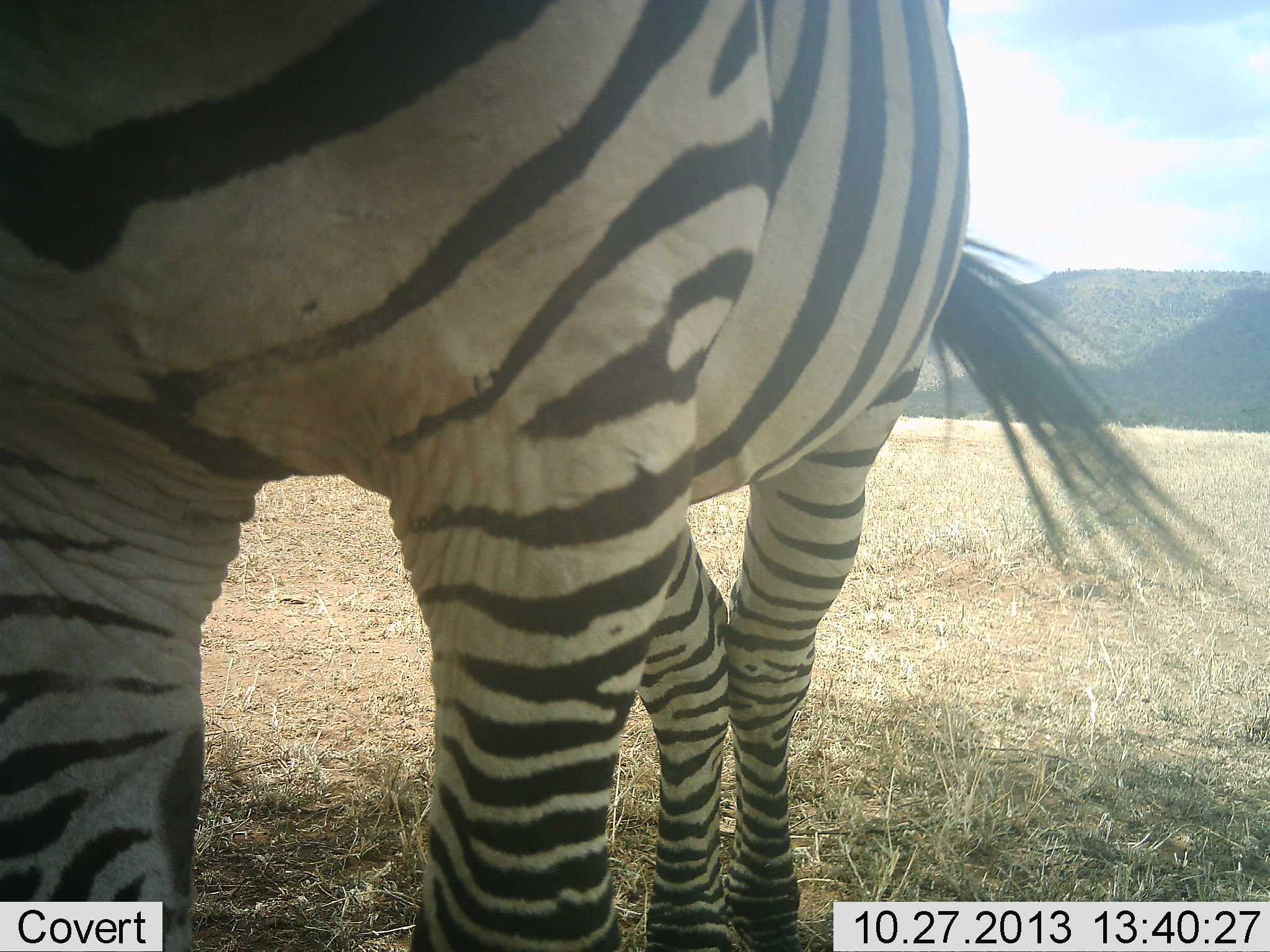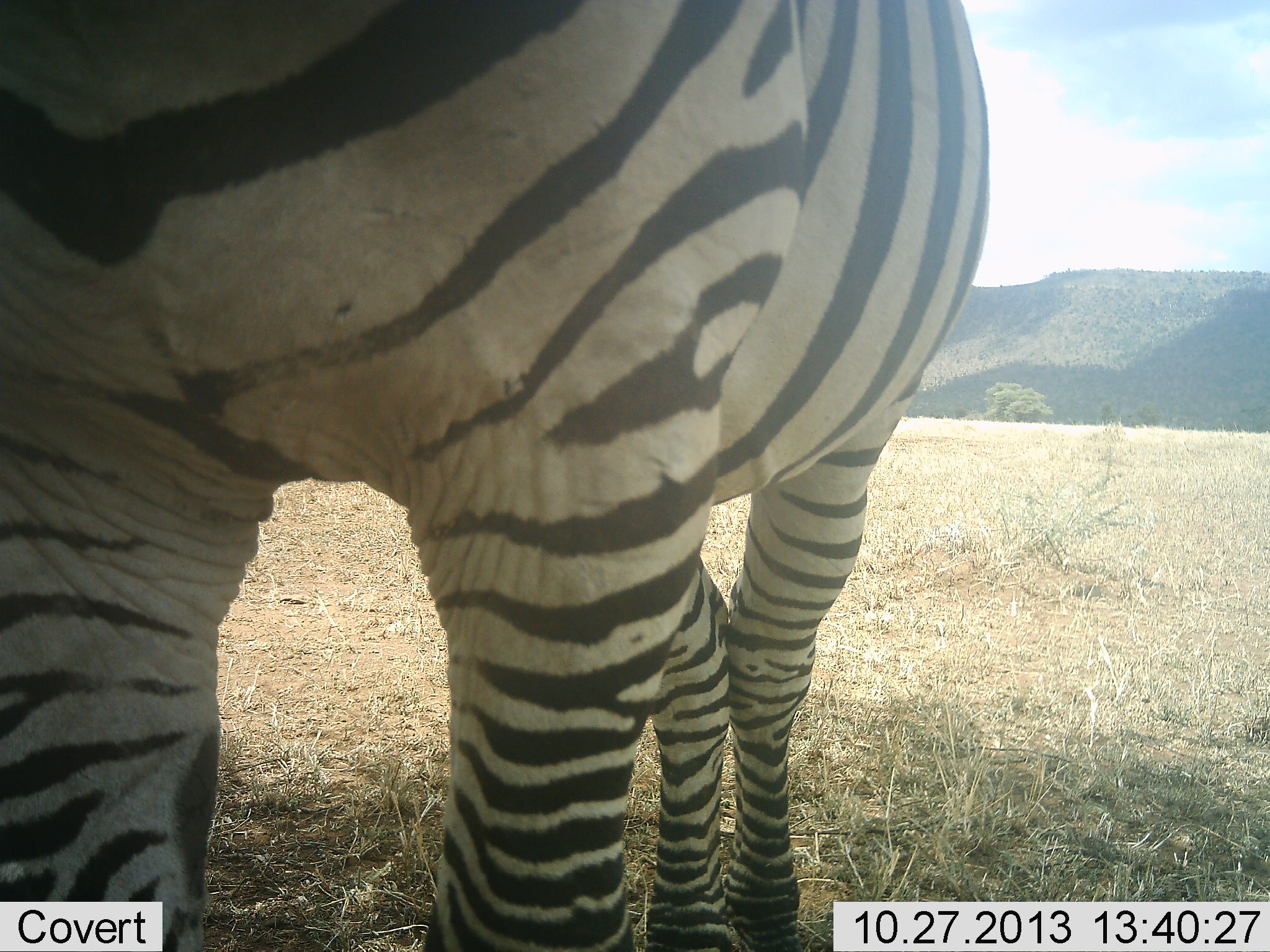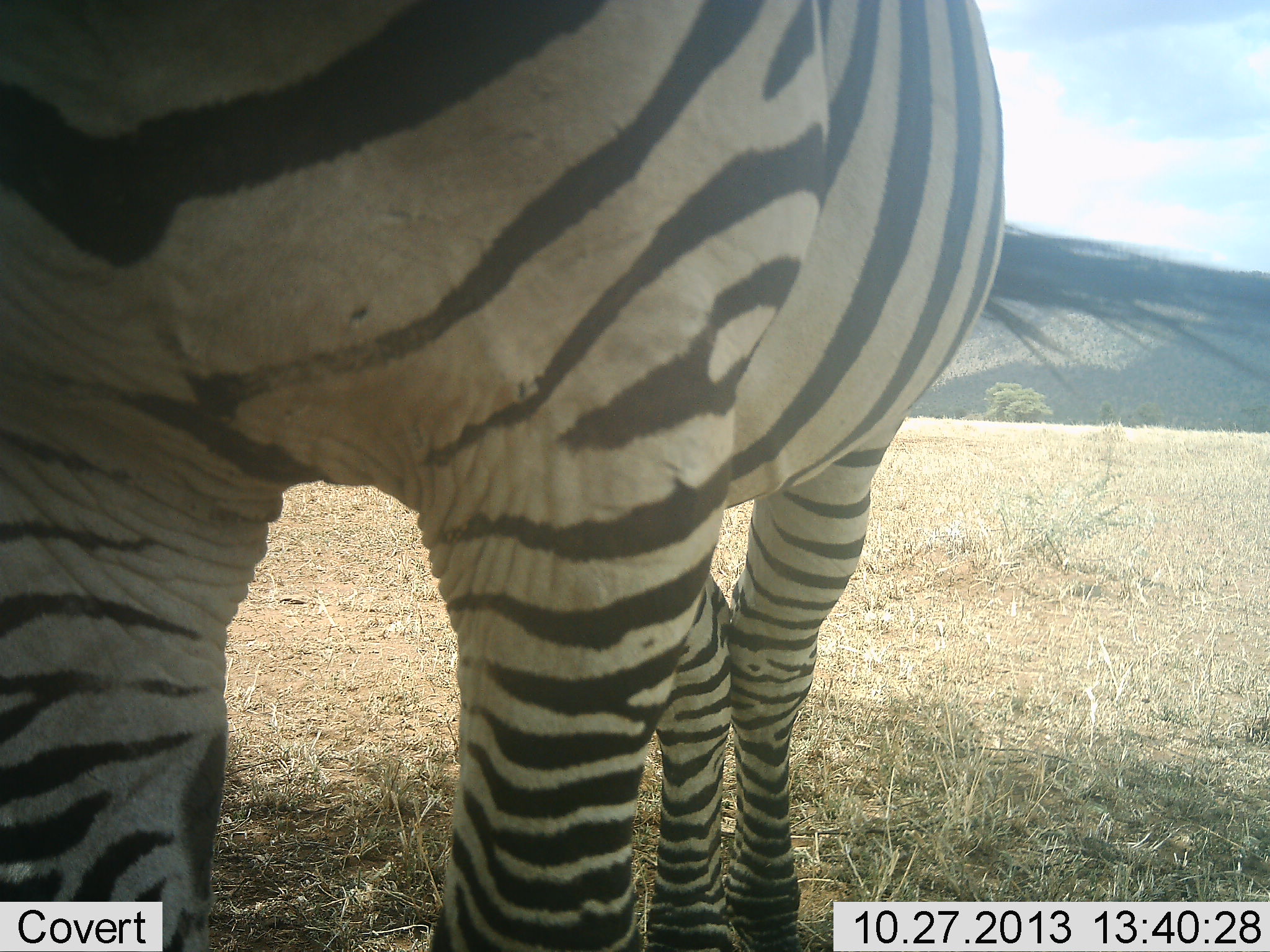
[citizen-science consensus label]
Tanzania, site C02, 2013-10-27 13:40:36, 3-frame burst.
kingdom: Animalia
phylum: Chordata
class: Mammalia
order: Perissodactyla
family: Equidae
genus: Equus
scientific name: Equus quagga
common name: plains zebra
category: zebra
Zebra (plains zebra) (Equus quagga), count 1. Behavior (volunteer vote fractions): standing 90%, resting 0%, moving 10%, interacting 0%. Young present (vote fraction): 0%. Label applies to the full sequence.